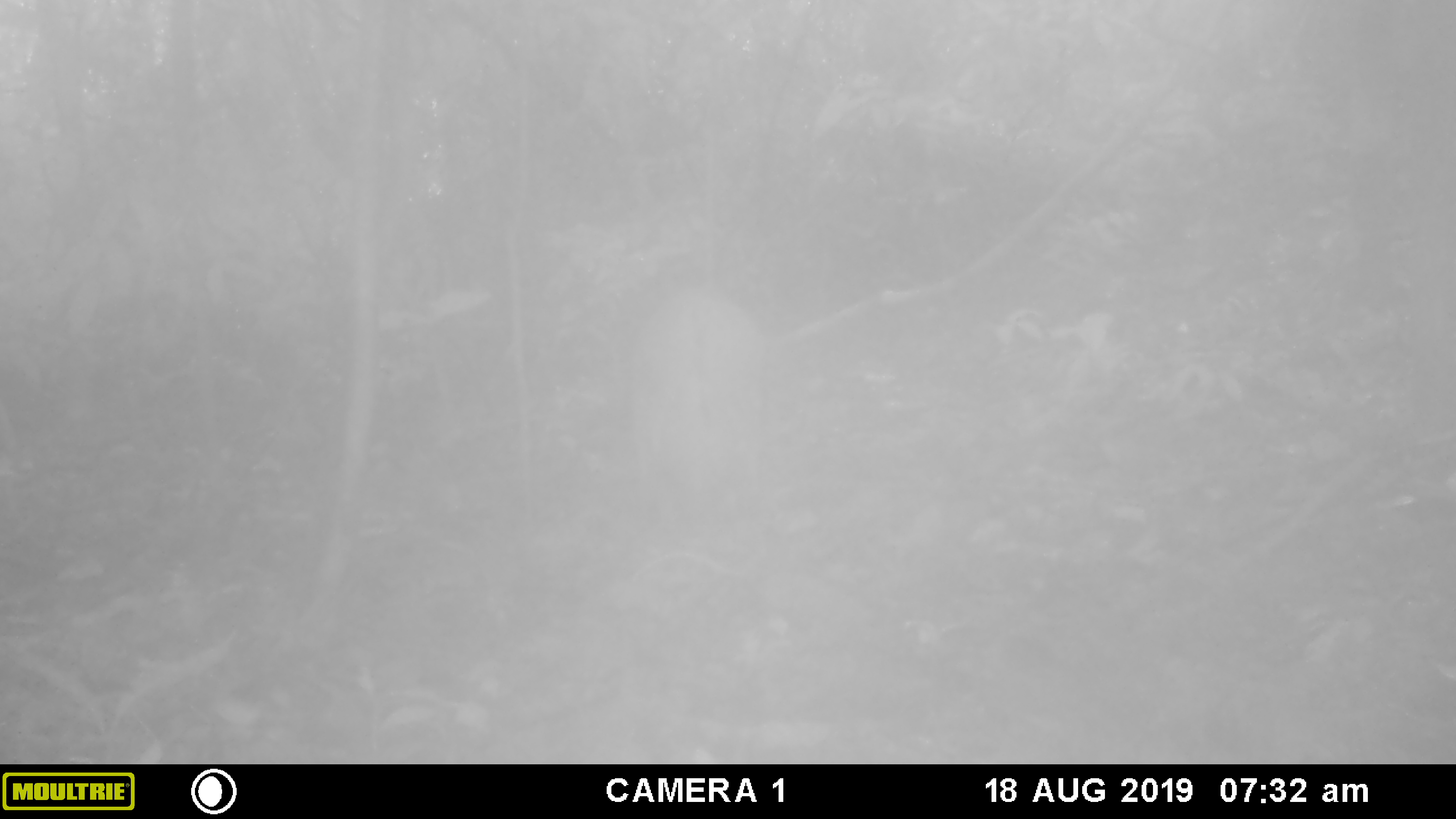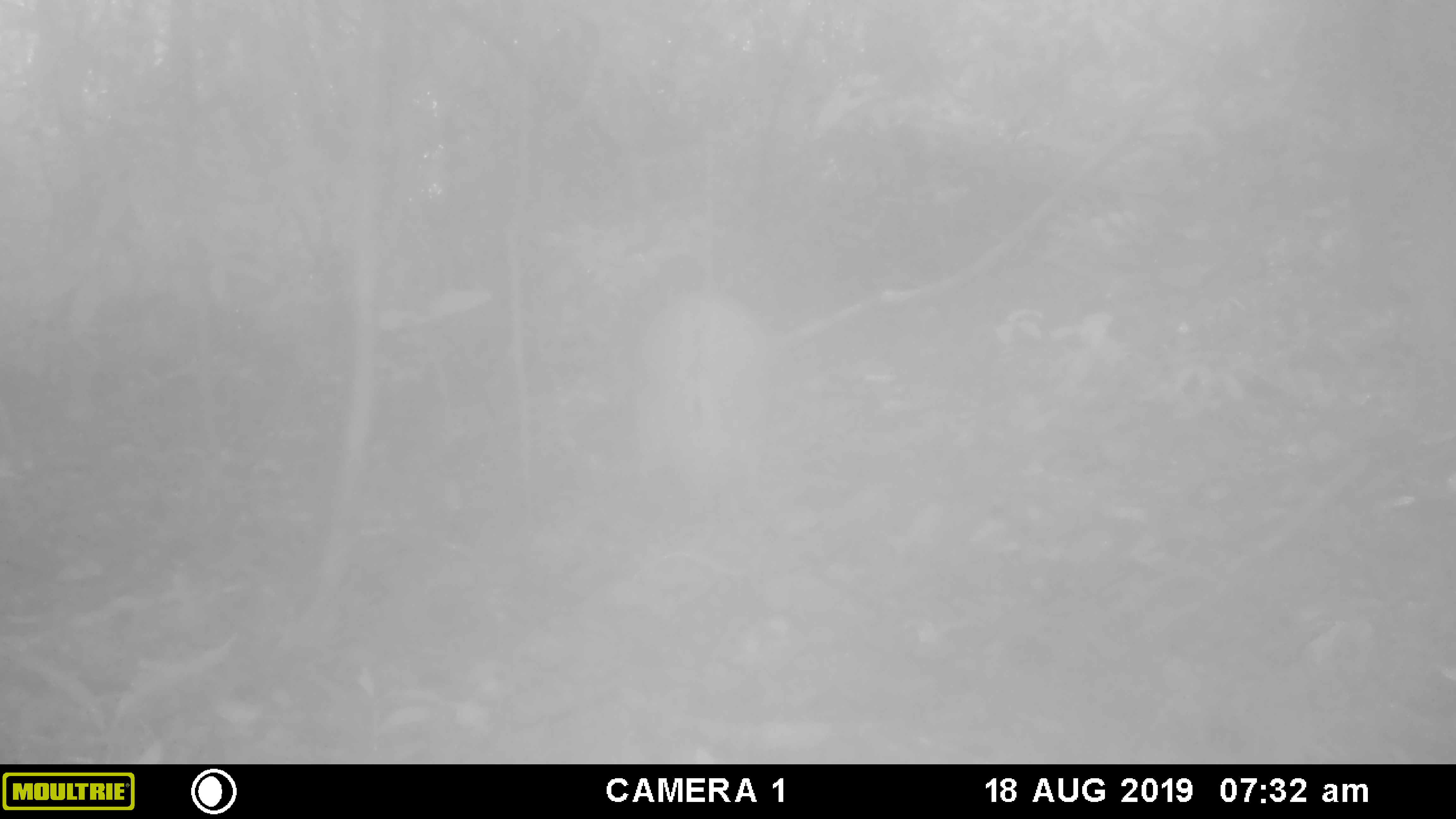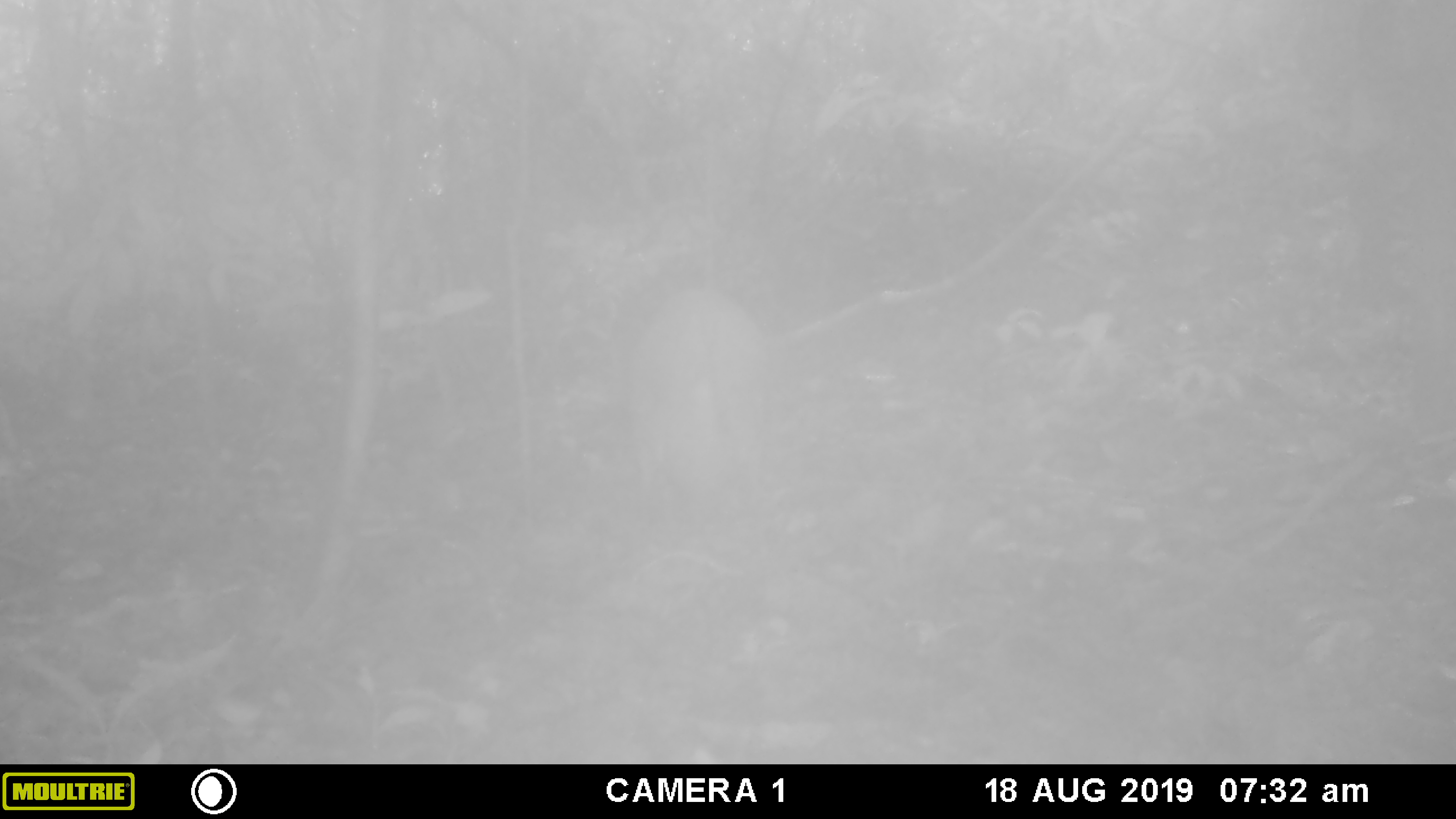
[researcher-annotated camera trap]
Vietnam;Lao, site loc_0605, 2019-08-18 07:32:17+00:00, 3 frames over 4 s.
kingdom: Animalia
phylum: Chordata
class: Mammalia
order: Artiodactyla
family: Suidae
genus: Sus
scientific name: Sus scrofa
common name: eurasian wild pig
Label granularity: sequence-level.